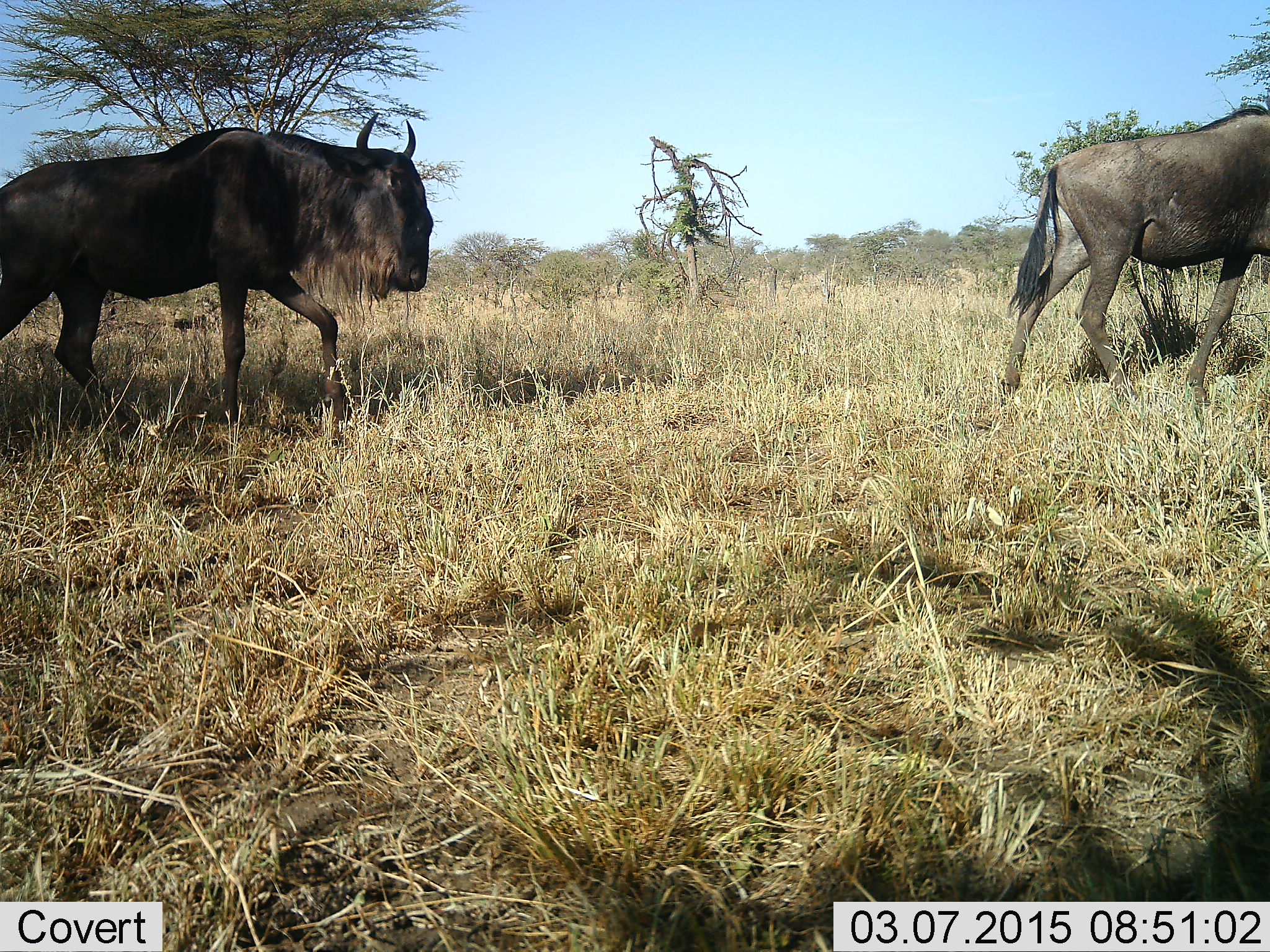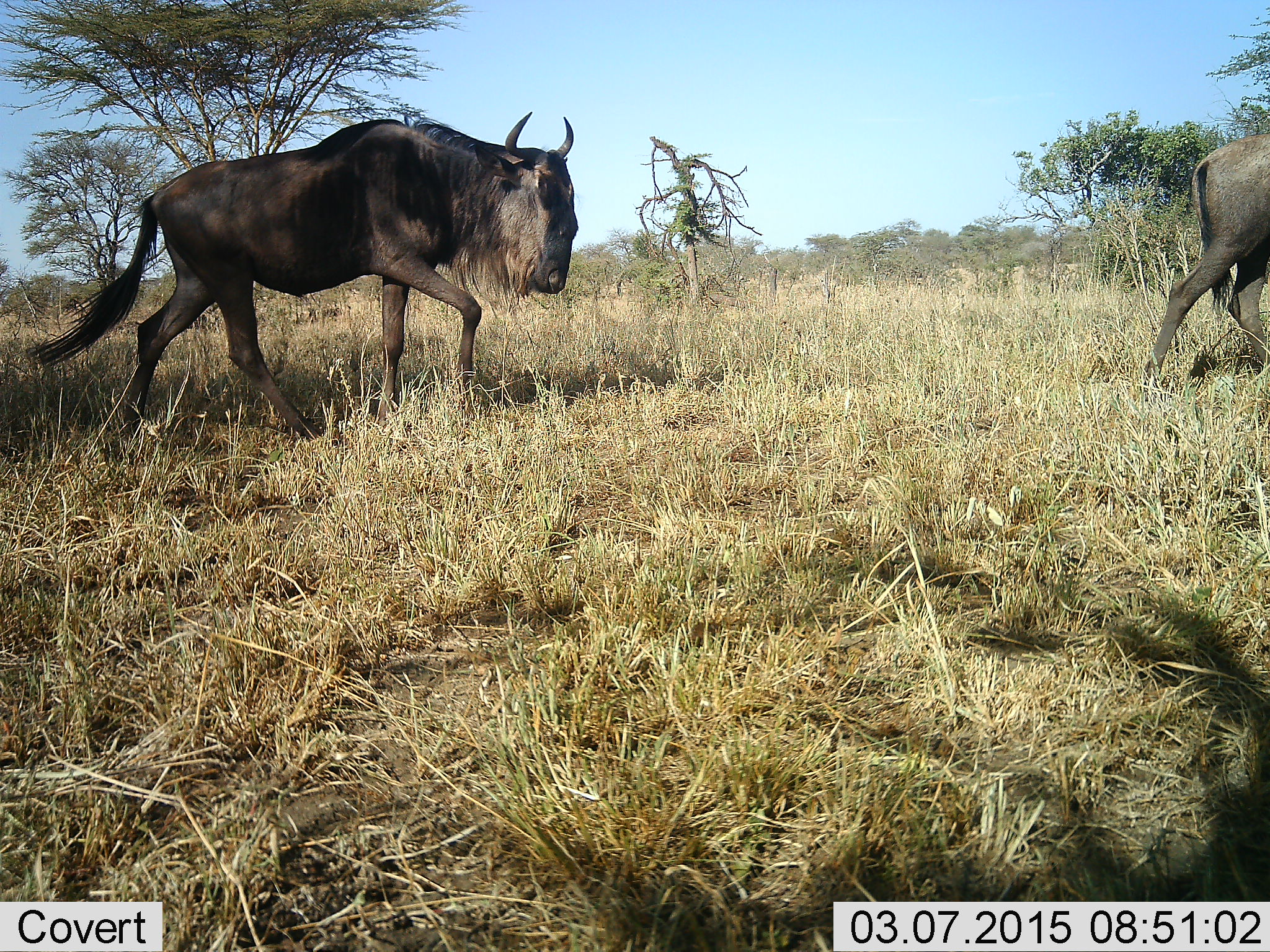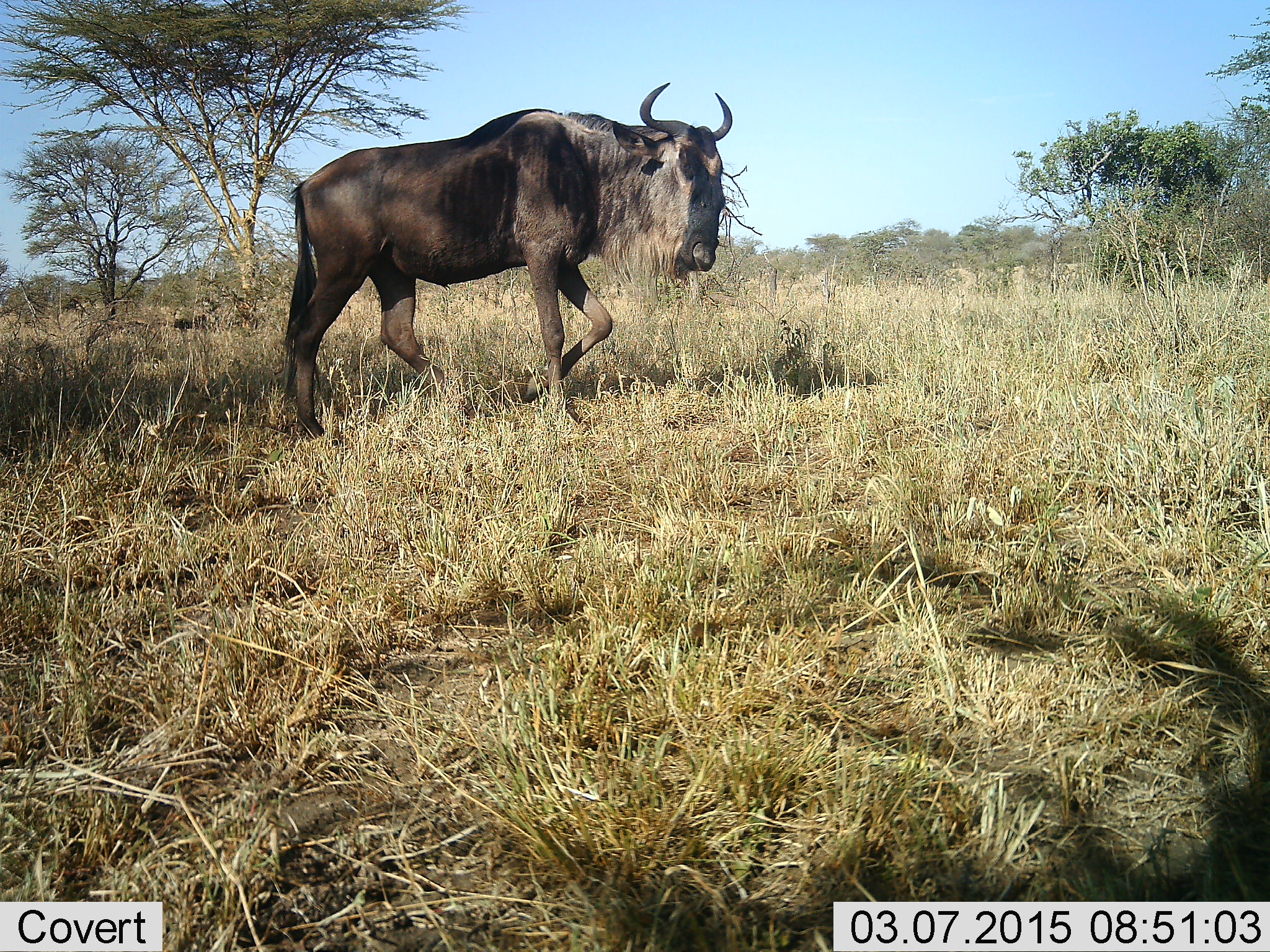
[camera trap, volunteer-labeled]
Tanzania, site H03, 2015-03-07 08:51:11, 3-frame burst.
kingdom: Animalia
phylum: Chordata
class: Mammalia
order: Artiodactyla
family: Bovidae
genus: Connochaetes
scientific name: Connochaetes taurinus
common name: blue wildebeest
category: wildebeest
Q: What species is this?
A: Wildebeest (blue wildebeest) (Connochaetes taurinus).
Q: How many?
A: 2.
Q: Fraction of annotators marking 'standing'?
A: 0%.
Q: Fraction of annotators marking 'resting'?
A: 0%.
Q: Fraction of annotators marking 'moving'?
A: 100%.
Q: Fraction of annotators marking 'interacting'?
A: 0%.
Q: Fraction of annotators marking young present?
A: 0%.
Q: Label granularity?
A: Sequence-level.